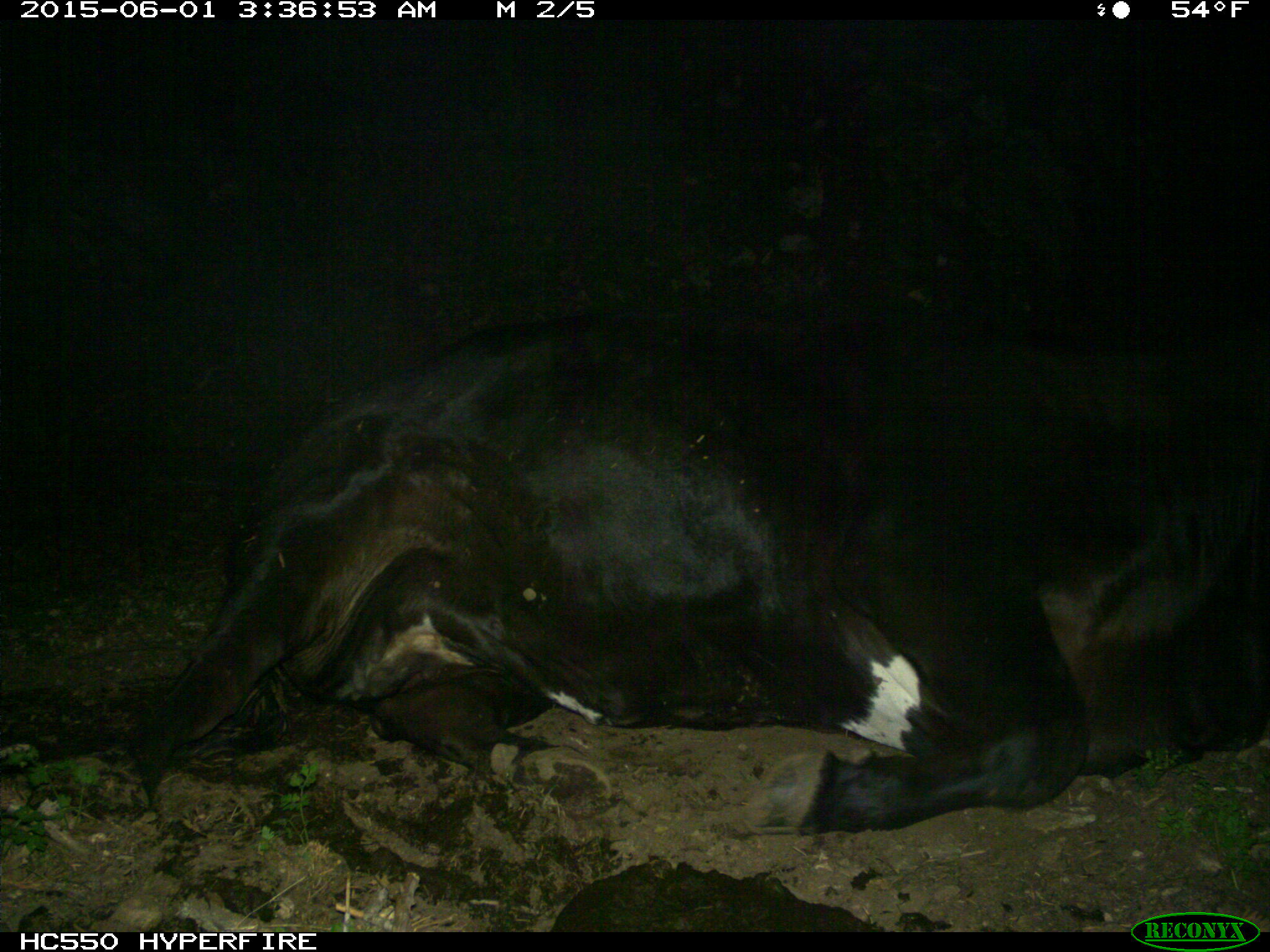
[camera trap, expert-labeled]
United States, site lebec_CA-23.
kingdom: Animalia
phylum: Chordata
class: Mammalia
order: Artiodactyla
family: Bovidae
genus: Bos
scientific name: Bos taurus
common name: domestic cow